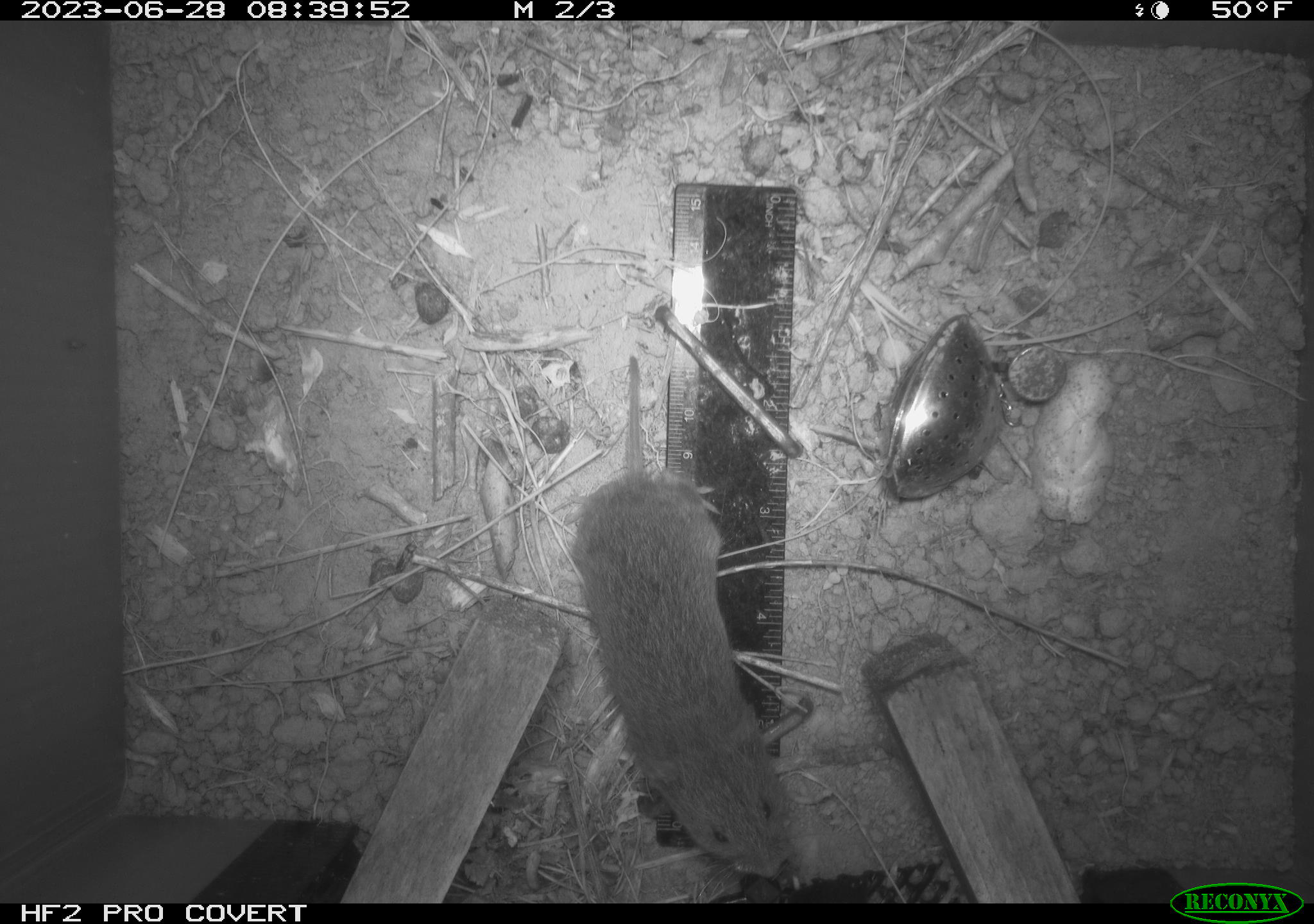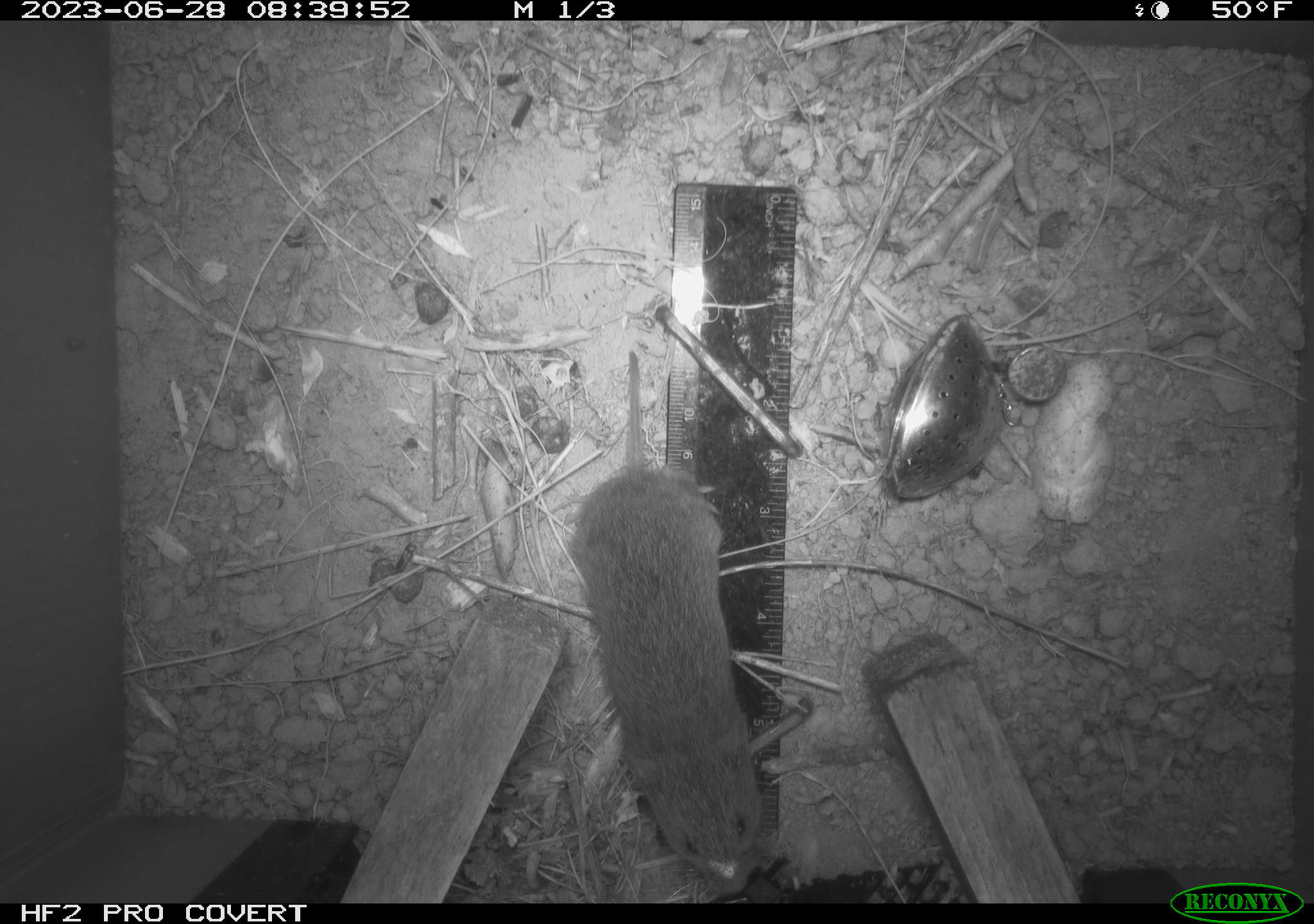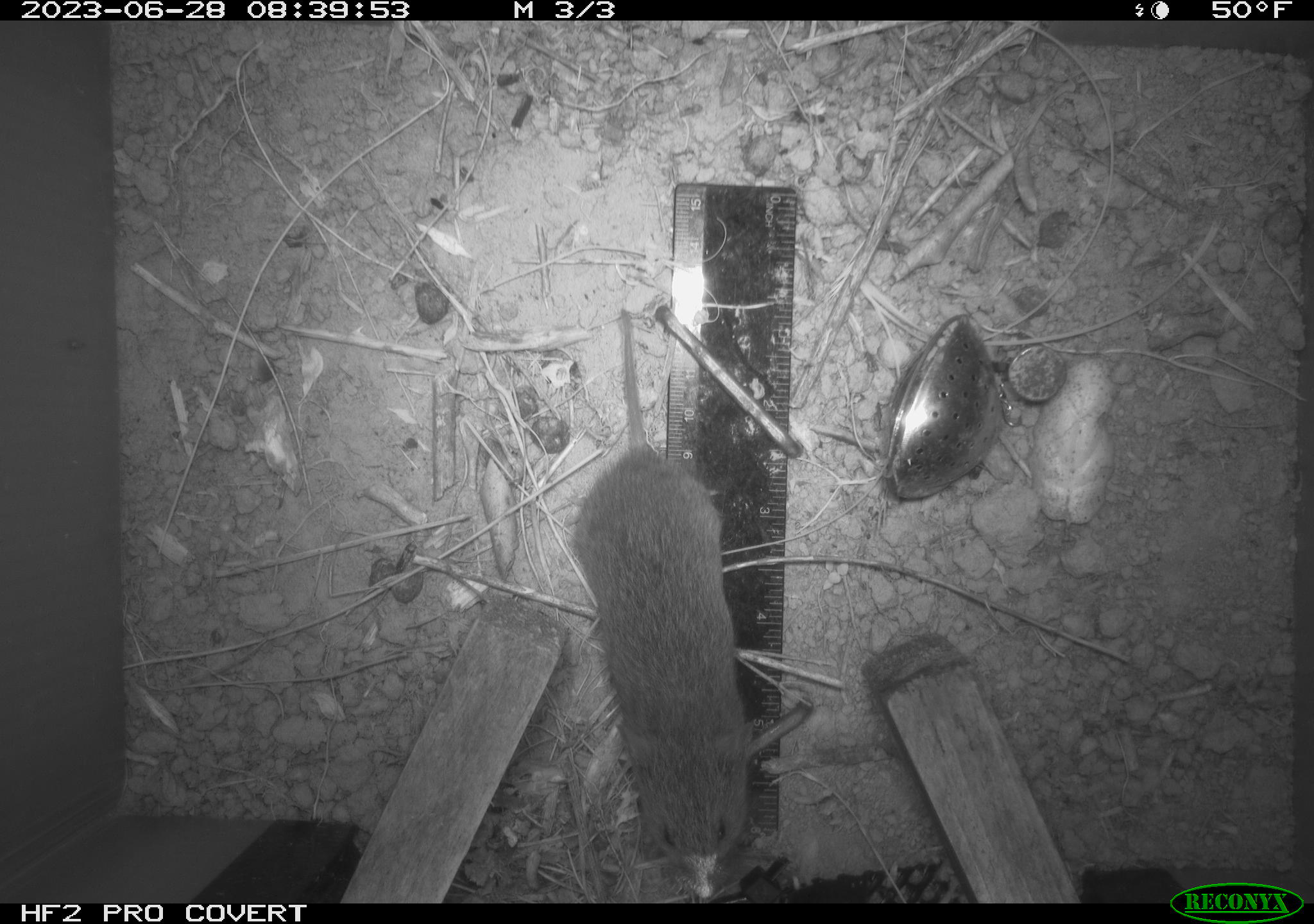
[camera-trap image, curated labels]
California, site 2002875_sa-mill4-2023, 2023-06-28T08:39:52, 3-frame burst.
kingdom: Animalia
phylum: Chordata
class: Mammalia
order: Rodentia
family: Cricetidae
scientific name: Arvicolinae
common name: voles, lemmings, and muskrats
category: arvicolinae subfamily